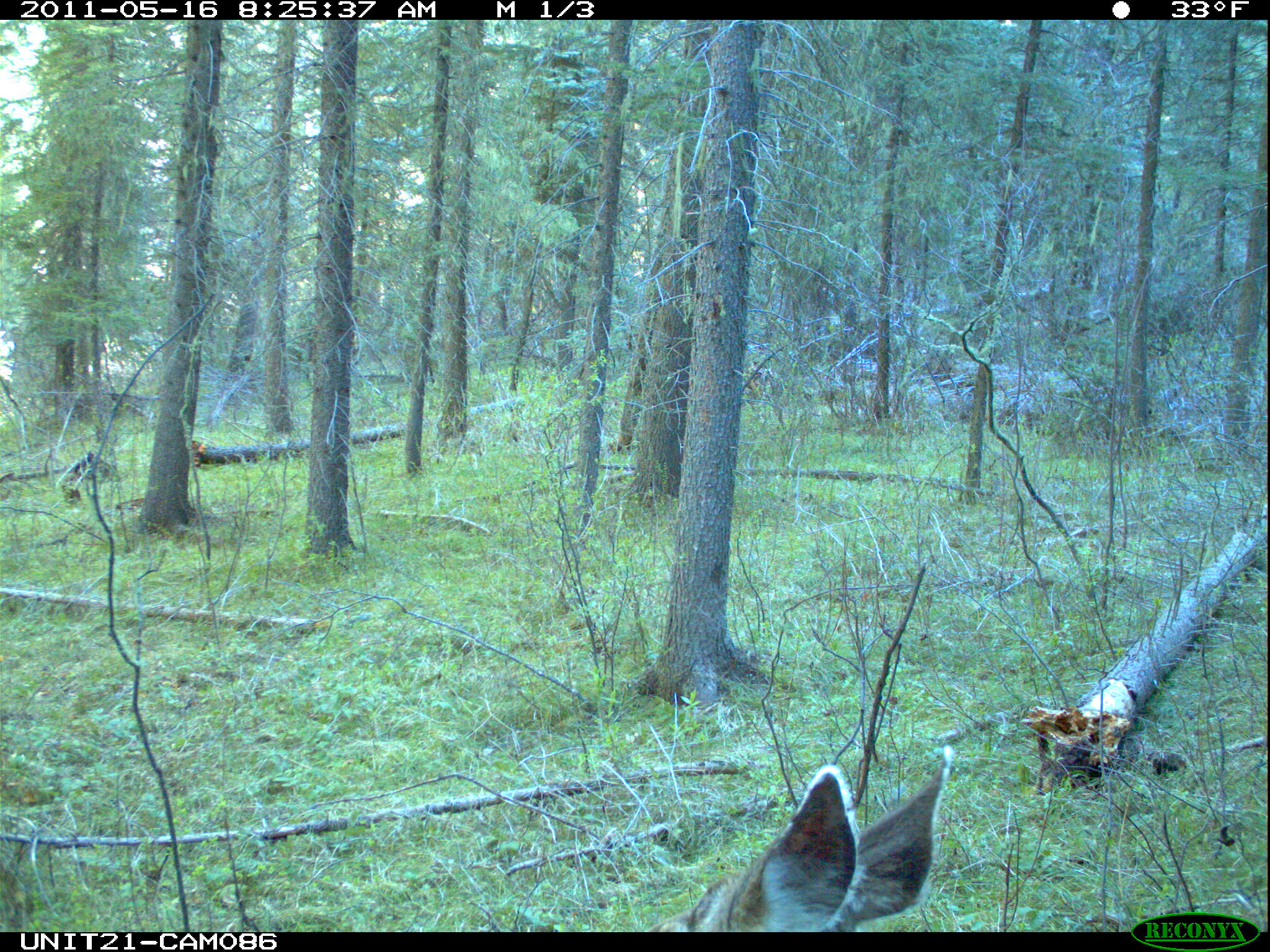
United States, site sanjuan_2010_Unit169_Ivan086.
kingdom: Animalia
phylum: Chordata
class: Mammalia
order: Artiodactyla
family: Cervidae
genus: Odocoileus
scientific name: Odocoileus hemionus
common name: mule deer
Odocoileus hemionus (mule deer).